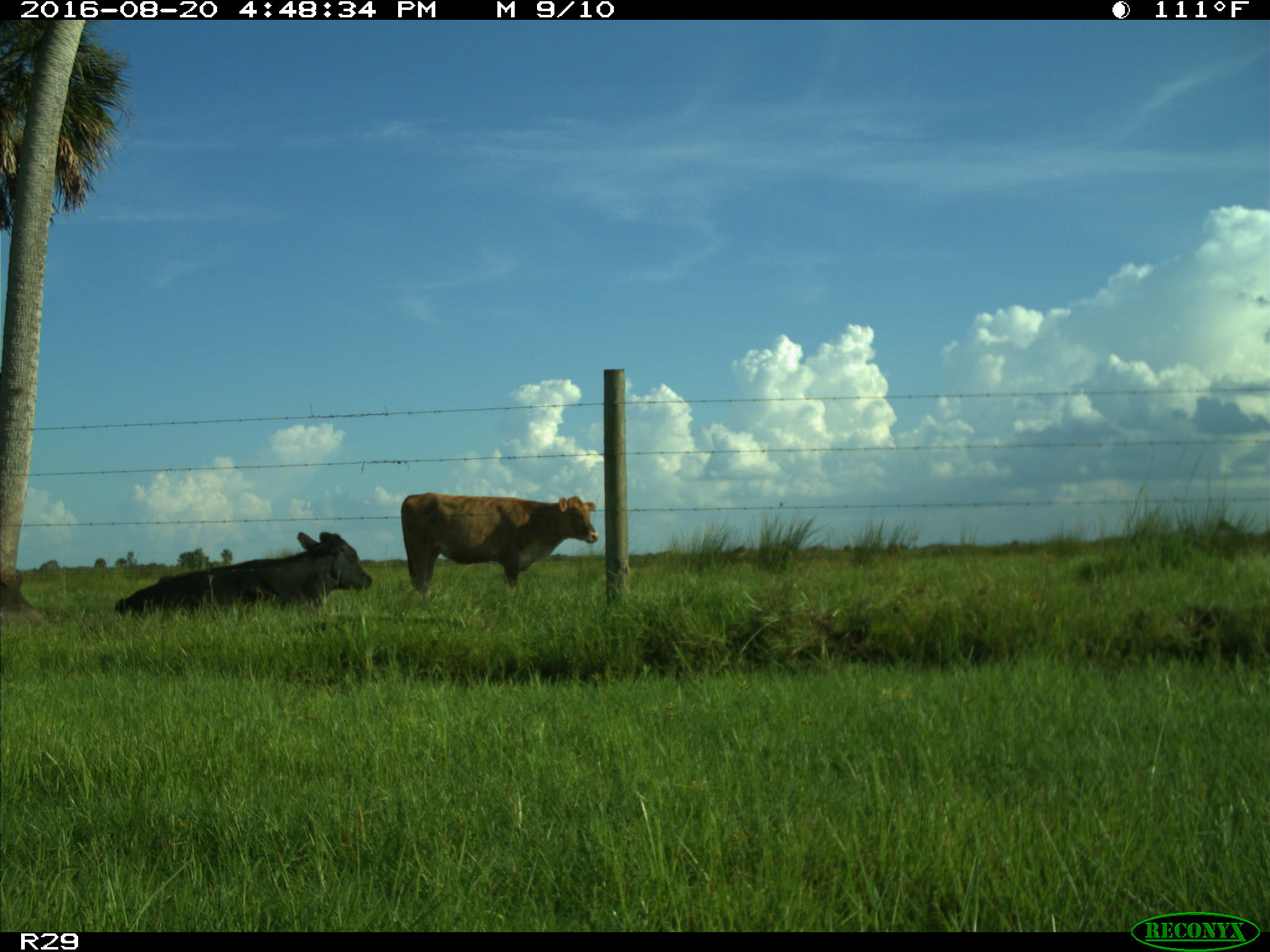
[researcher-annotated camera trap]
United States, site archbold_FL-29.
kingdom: Animalia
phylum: Chordata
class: Mammalia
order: Artiodactyla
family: Bovidae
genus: Bos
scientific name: Bos taurus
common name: domestic cow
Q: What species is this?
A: Bos taurus (domestic cow).